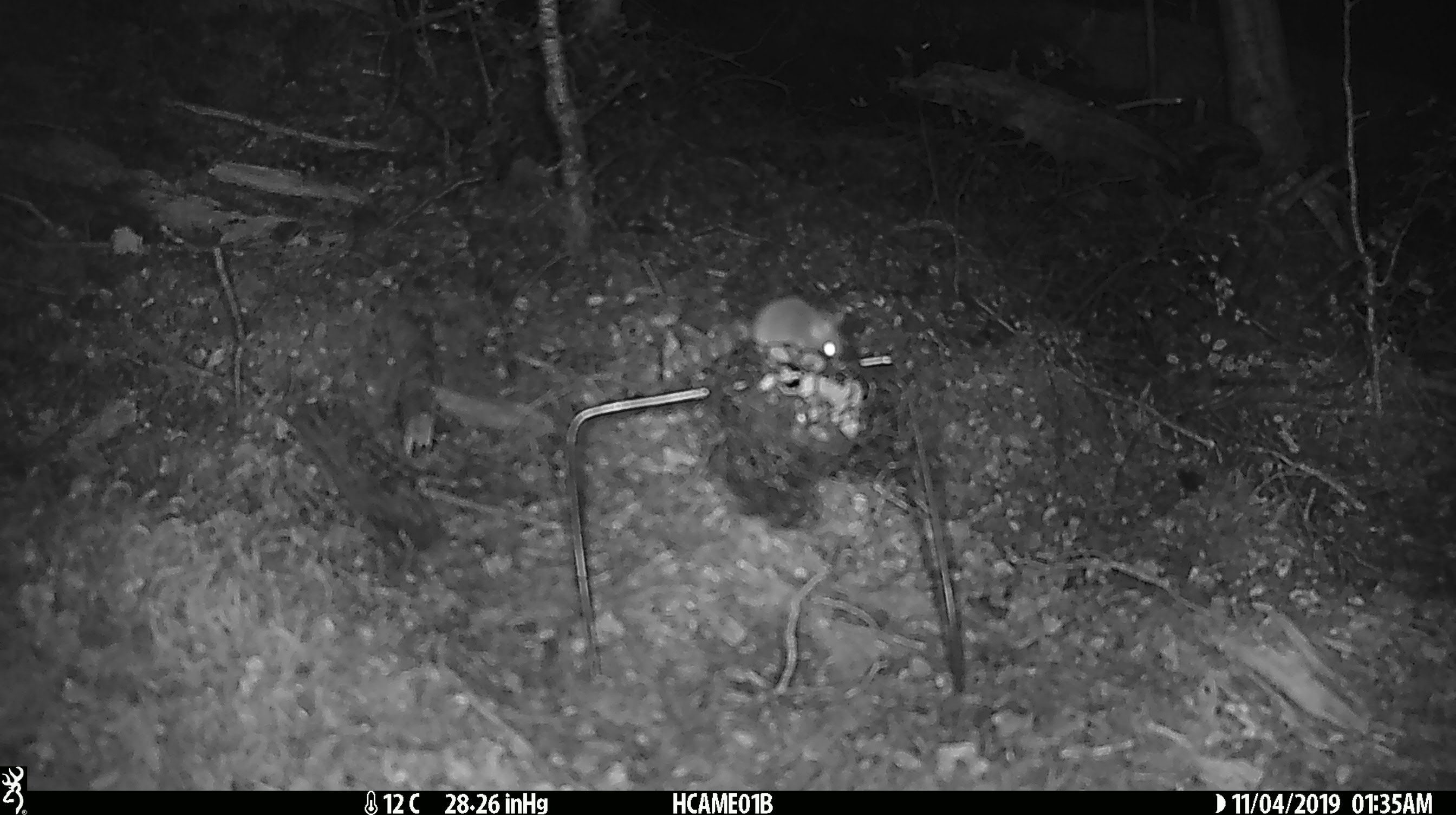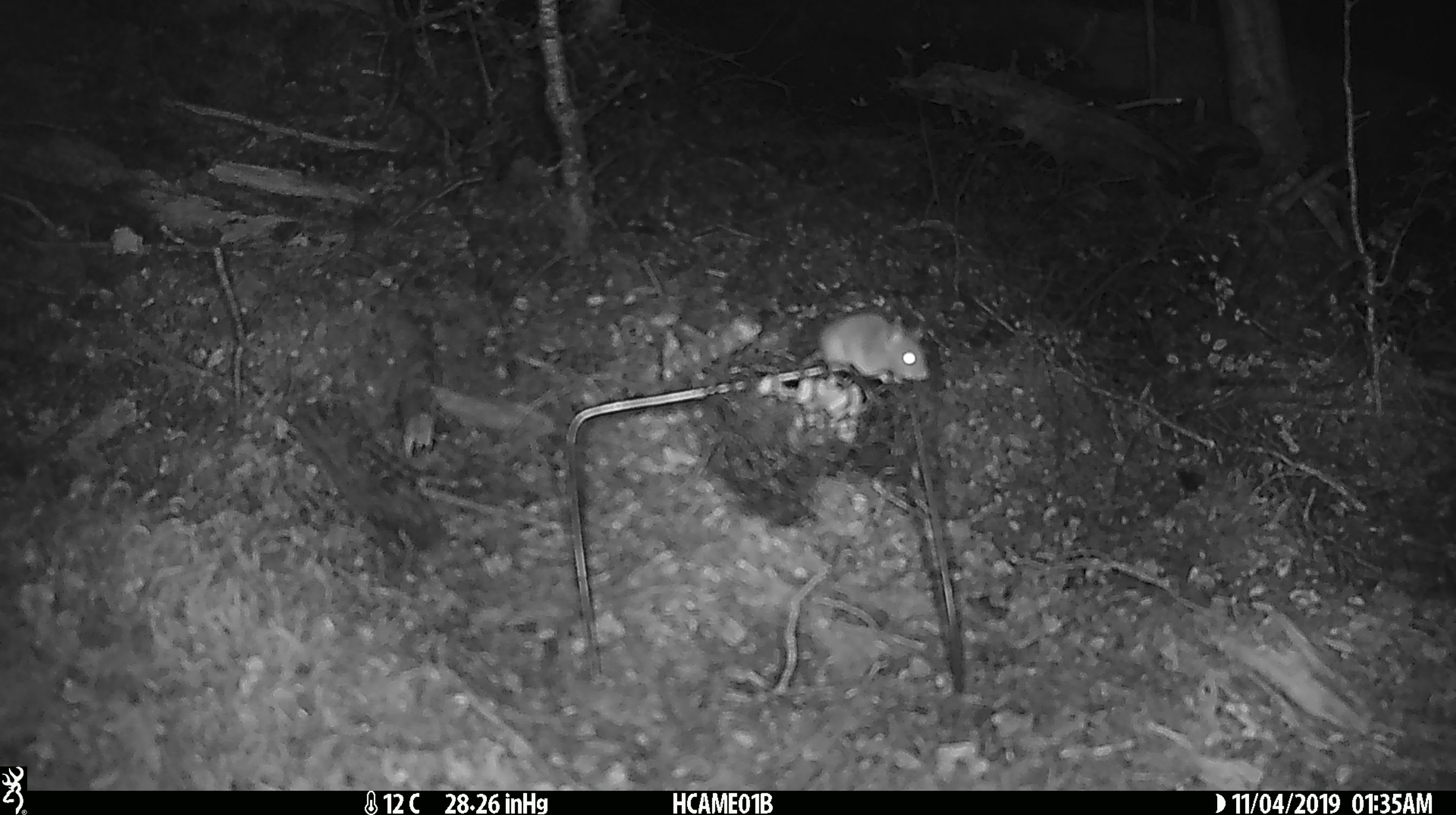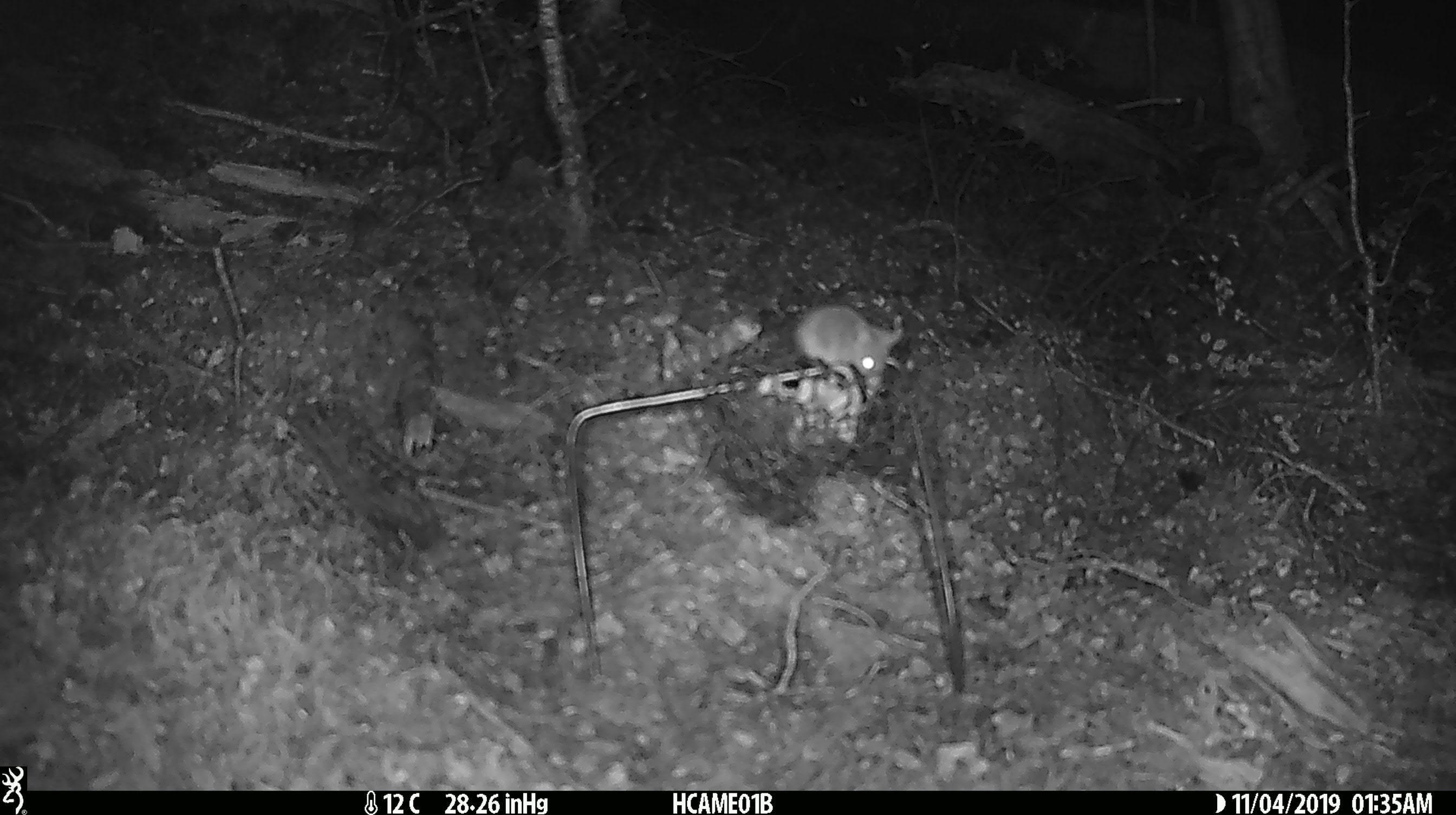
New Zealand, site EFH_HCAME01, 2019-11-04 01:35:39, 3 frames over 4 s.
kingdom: Animalia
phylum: Chordata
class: Mammalia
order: Rodentia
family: Muridae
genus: Mus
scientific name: Mus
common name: mouse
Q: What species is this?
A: Mouse (Mus).